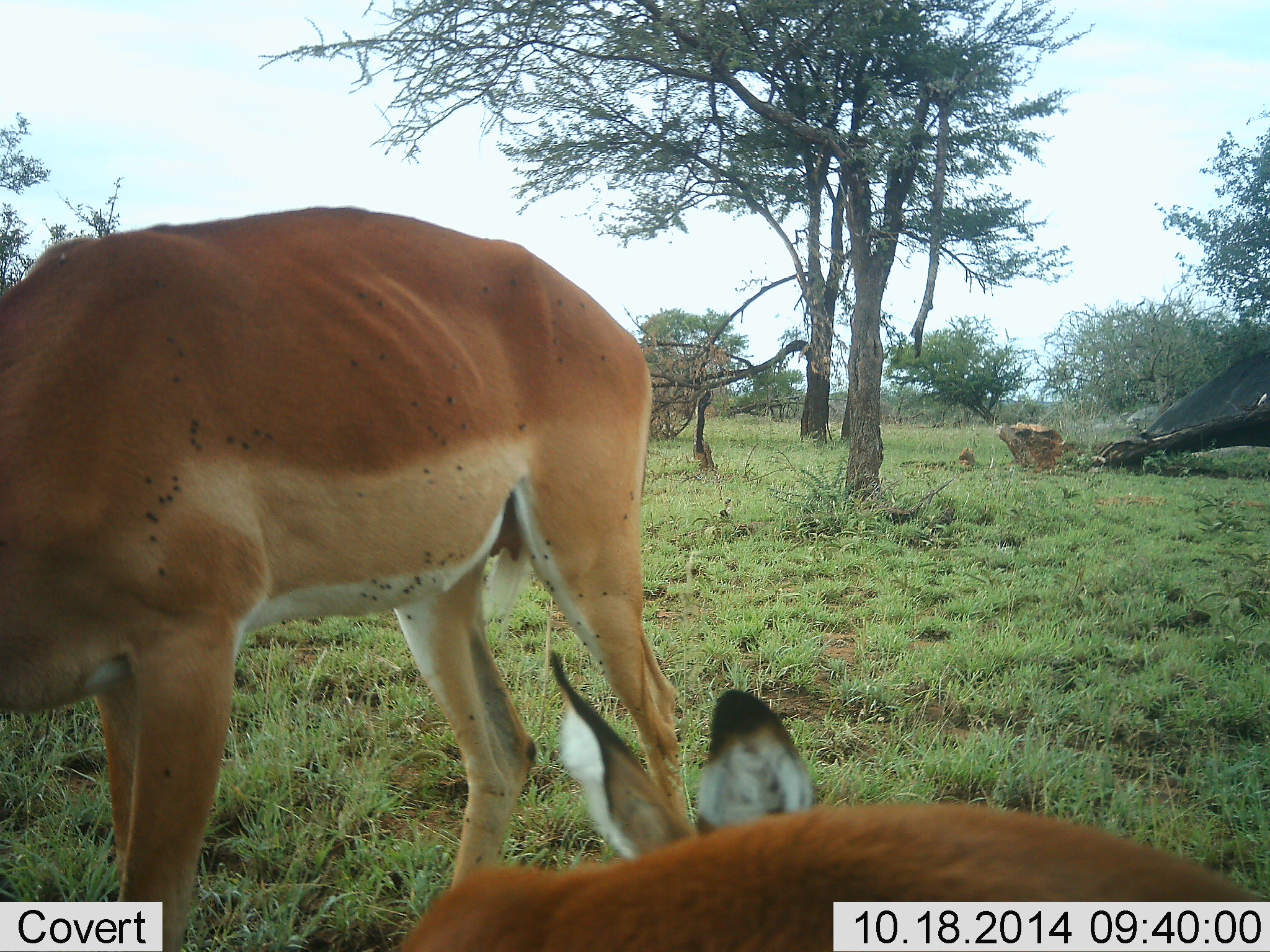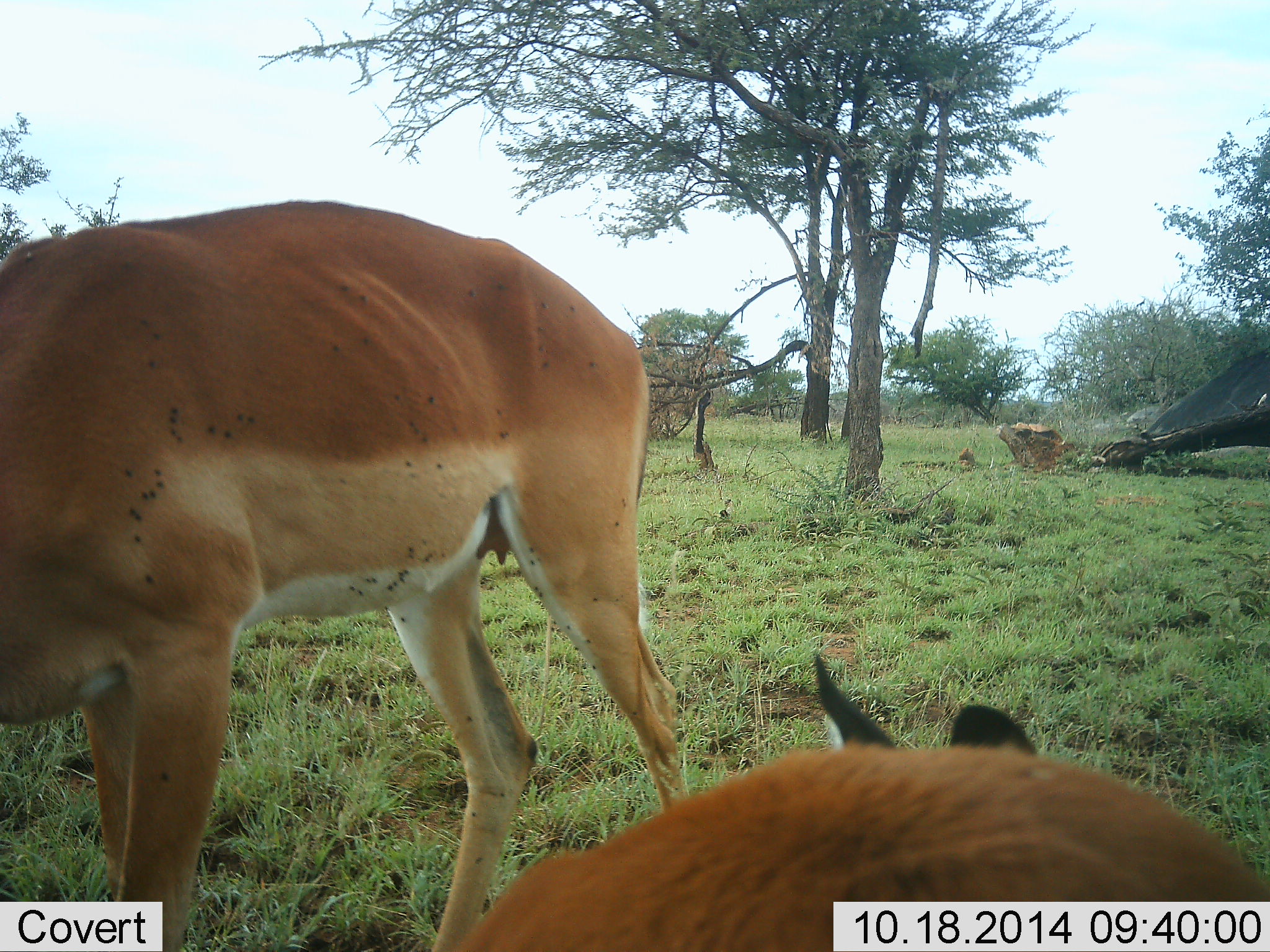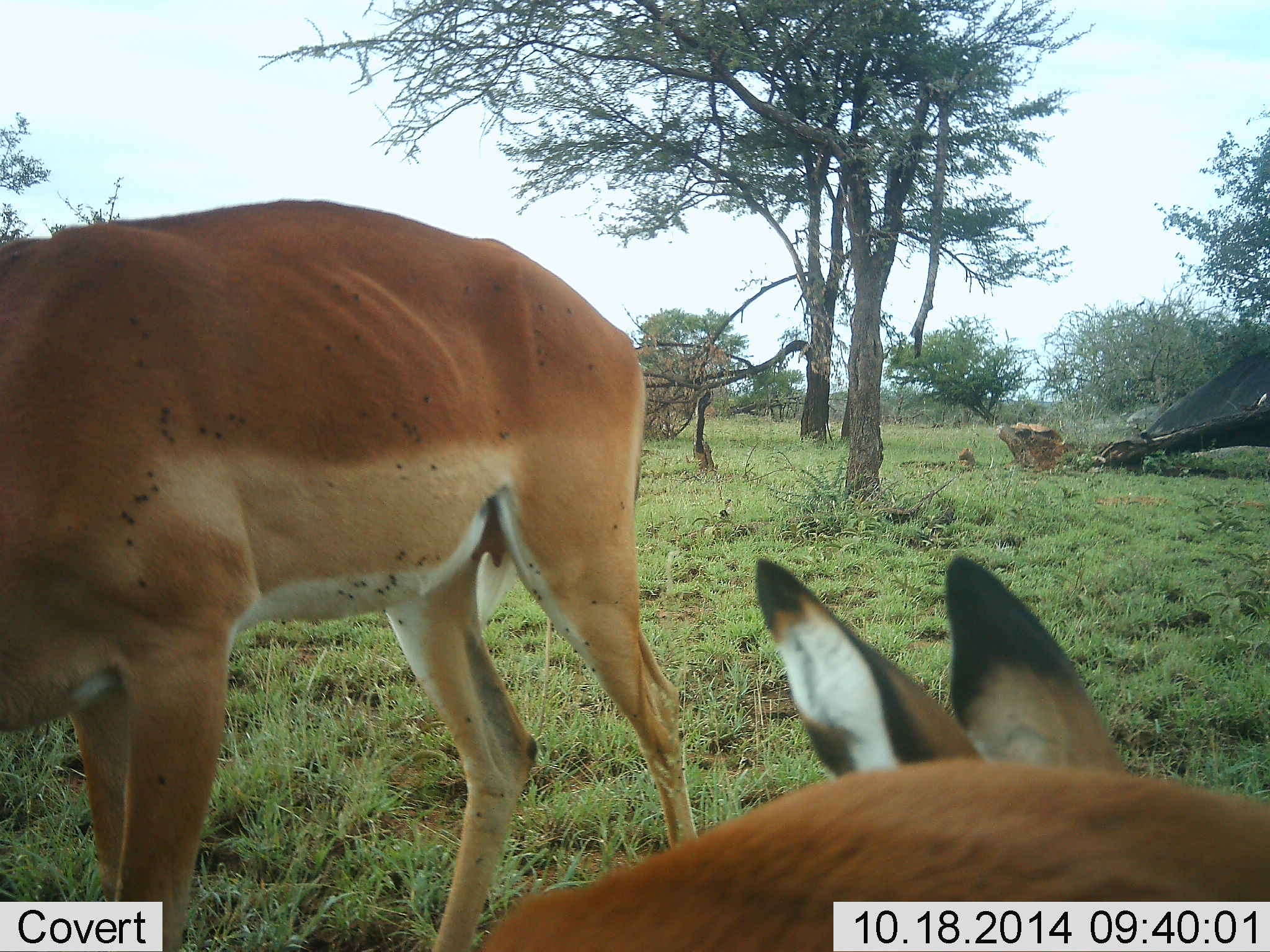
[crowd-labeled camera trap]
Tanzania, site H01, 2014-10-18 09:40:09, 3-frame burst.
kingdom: Animalia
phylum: Chordata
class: Mammalia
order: Artiodactyla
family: Bovidae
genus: Aepyceros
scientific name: Aepyceros melampus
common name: impala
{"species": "impala (Aepyceros melampus)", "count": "2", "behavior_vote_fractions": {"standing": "55%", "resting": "55%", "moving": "0%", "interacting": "0%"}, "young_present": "0%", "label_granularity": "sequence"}